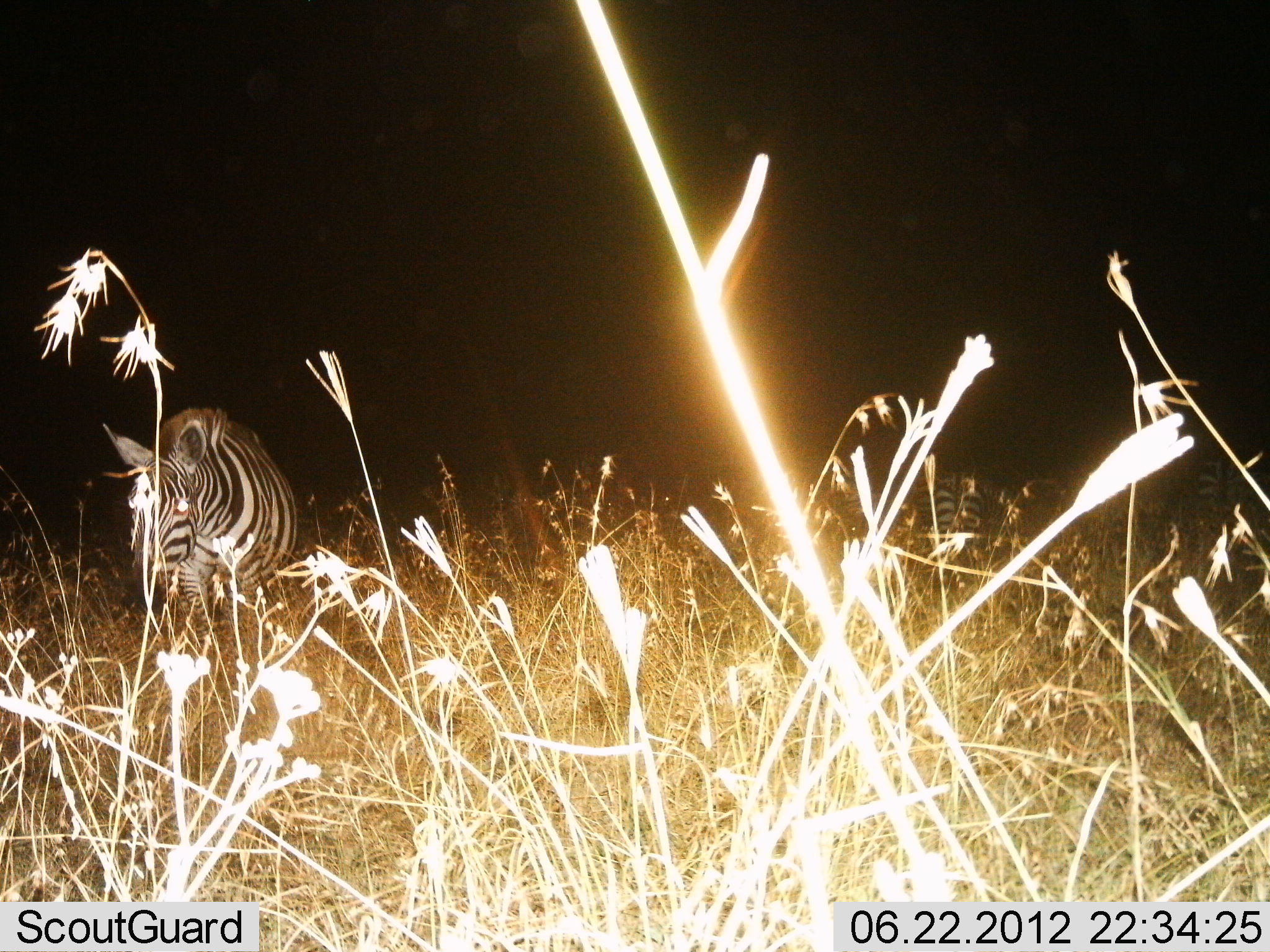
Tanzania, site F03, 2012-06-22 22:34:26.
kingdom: Animalia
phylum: Chordata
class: Mammalia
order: Perissodactyla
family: Equidae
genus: Equus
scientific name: Equus quagga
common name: plains zebra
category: zebra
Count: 3.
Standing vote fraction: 90%.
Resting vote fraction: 0%.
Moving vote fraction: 10%.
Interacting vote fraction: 0%.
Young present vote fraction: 0%.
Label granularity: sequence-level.